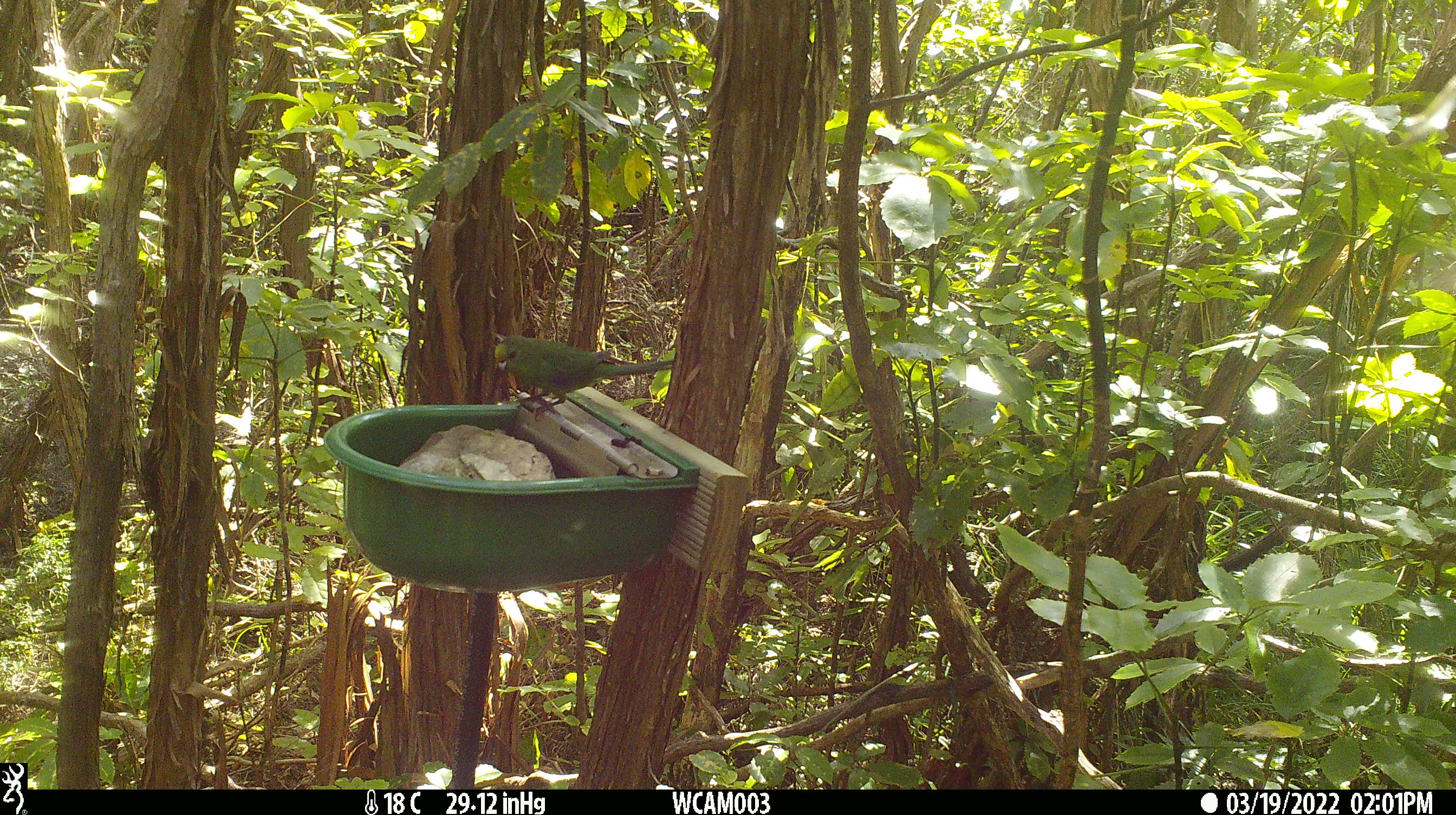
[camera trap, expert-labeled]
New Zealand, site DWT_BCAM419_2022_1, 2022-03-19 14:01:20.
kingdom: Animalia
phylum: Chordata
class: Aves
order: Psittaciformes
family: Psittaculidae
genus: Cyanoramphus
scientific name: Cyanoramphus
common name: parakeet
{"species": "parakeet (Cyanoramphus)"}